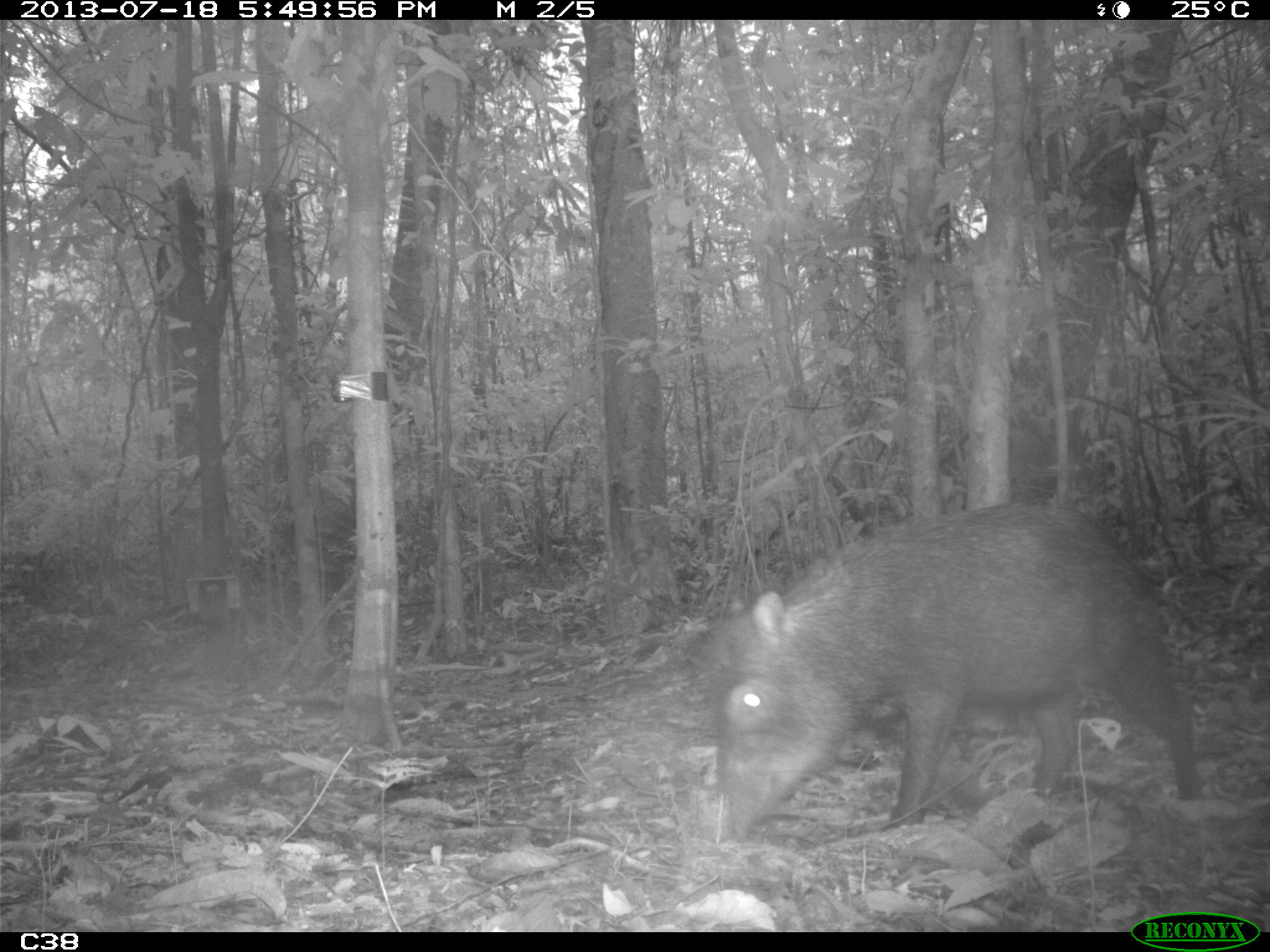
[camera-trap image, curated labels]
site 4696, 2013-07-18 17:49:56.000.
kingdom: Animalia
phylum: Chordata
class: Mammalia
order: Artiodactyla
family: Tayassuidae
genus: Tayassu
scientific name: Tayassu pecari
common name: white-lipped peccary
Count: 3.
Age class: adult.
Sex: male.